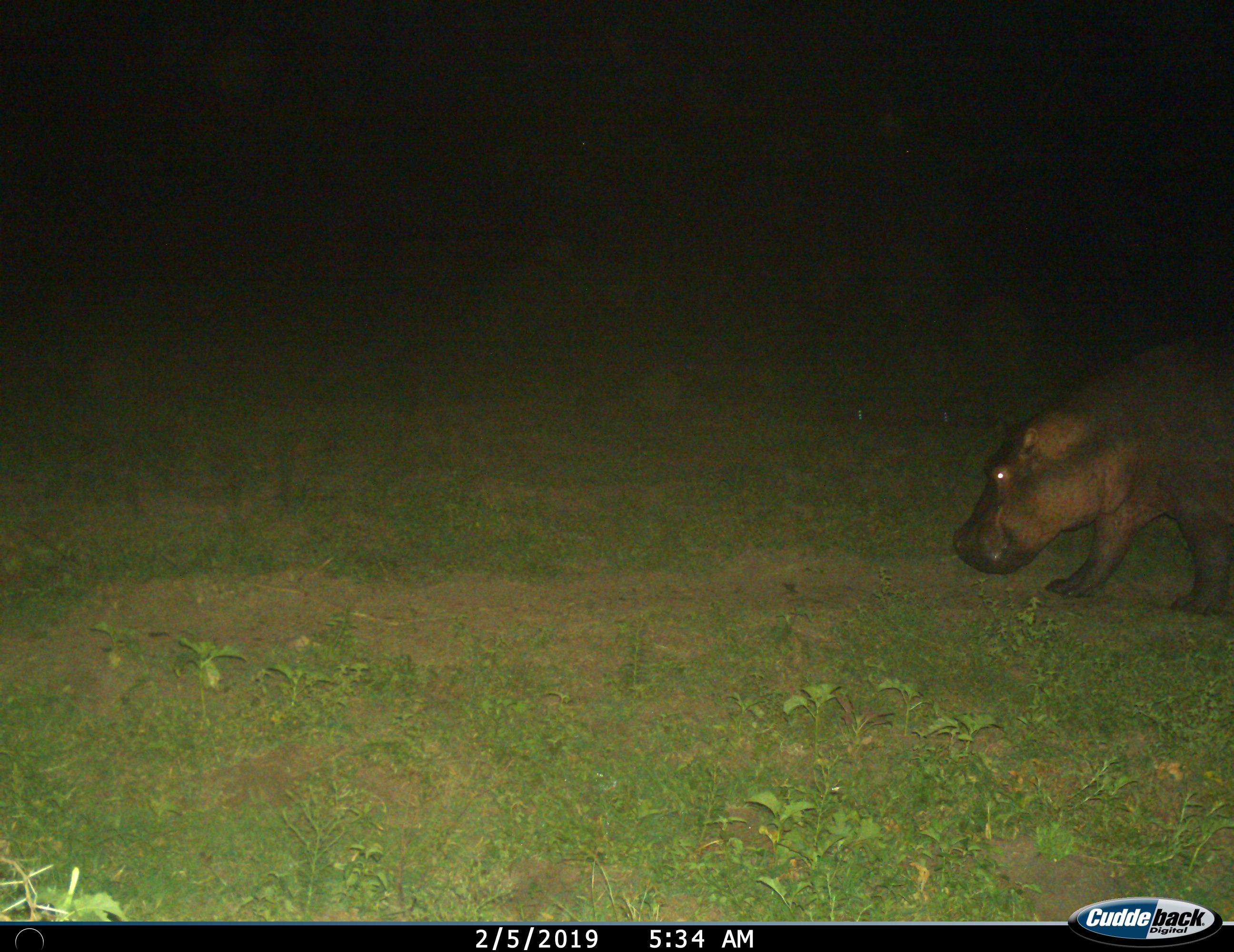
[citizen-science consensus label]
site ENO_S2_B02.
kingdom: Animalia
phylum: Chordata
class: Mammalia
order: Artiodactyla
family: Hippopotamidae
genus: Hippopotamus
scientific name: Hippopotamus amphibius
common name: hippopotamus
Hippopotamus (Hippopotamus amphibius), count 1. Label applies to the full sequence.